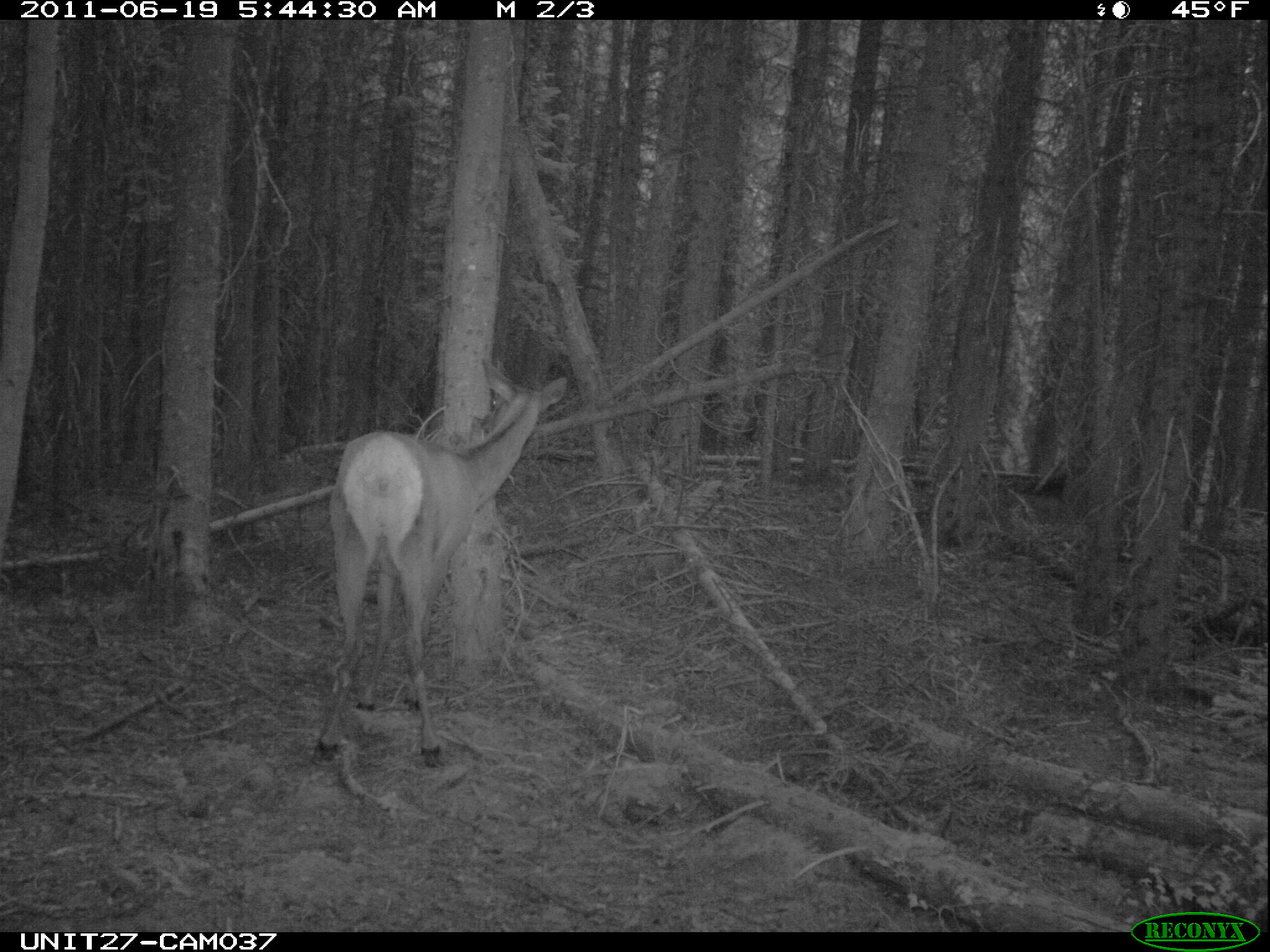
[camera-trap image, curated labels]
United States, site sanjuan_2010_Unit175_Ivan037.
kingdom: Animalia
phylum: Chordata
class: Mammalia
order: Artiodactyla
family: Cervidae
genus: Cervus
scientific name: Cervus elaphus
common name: red deer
Cervus elaphus (red deer).